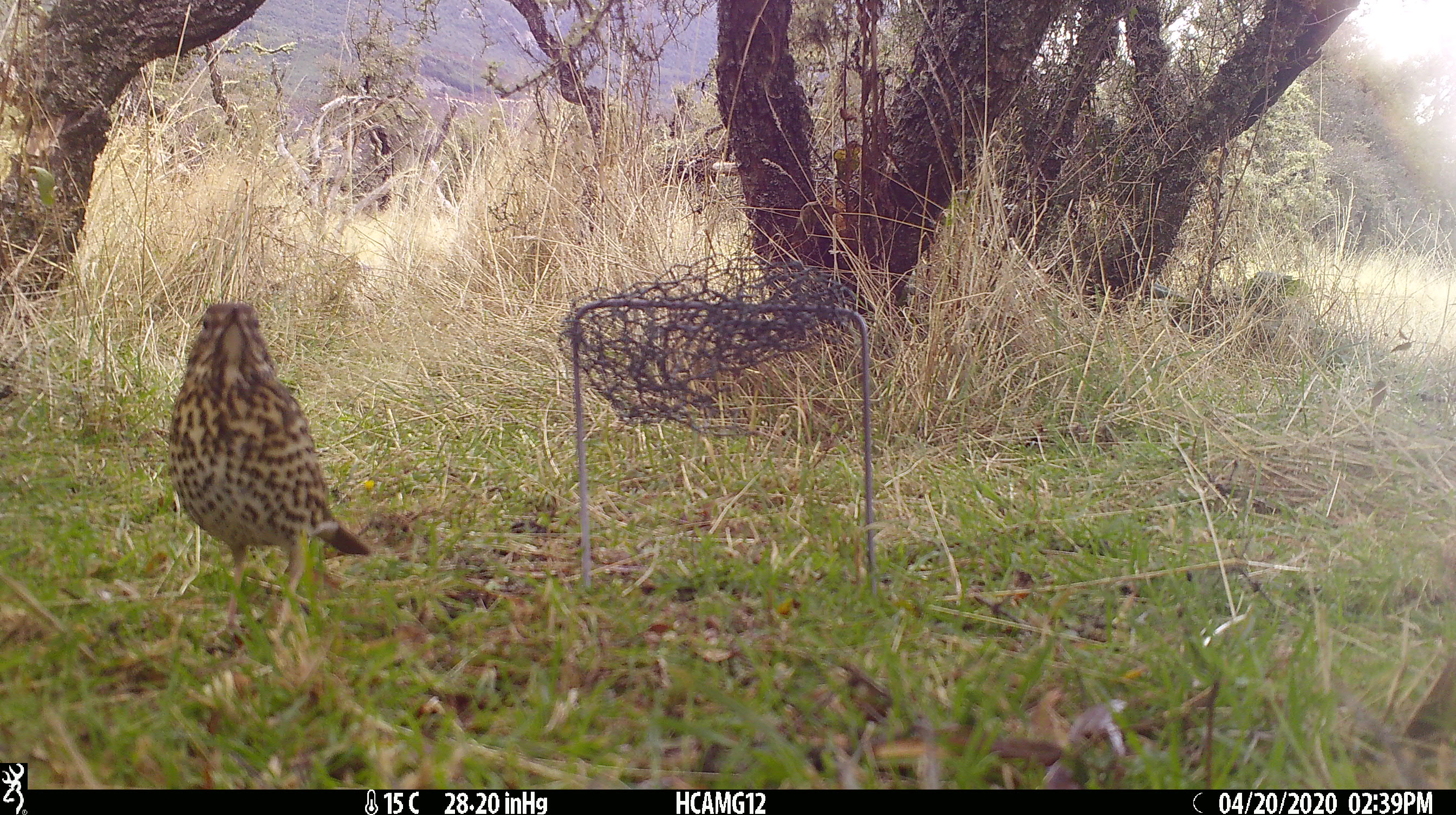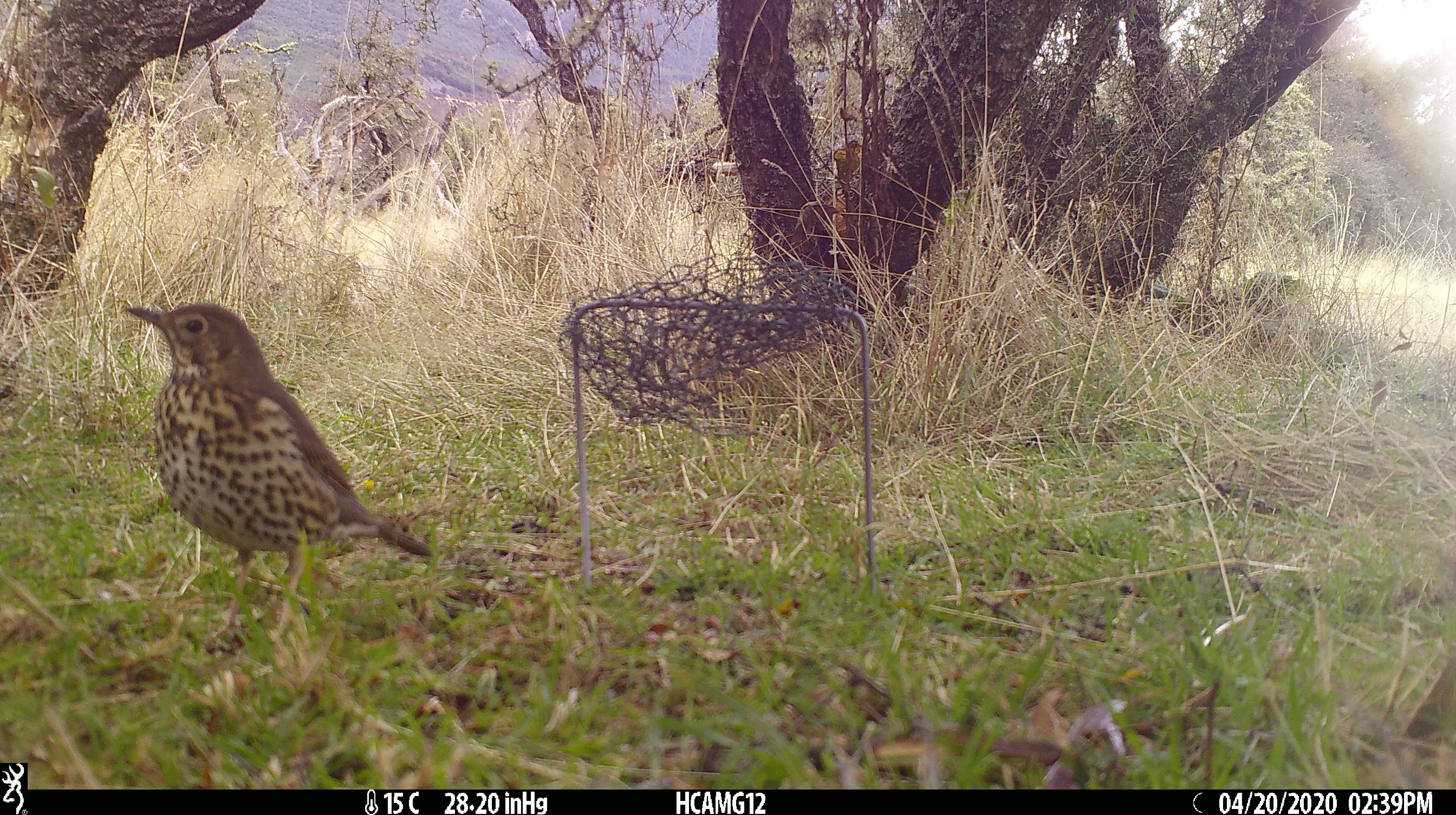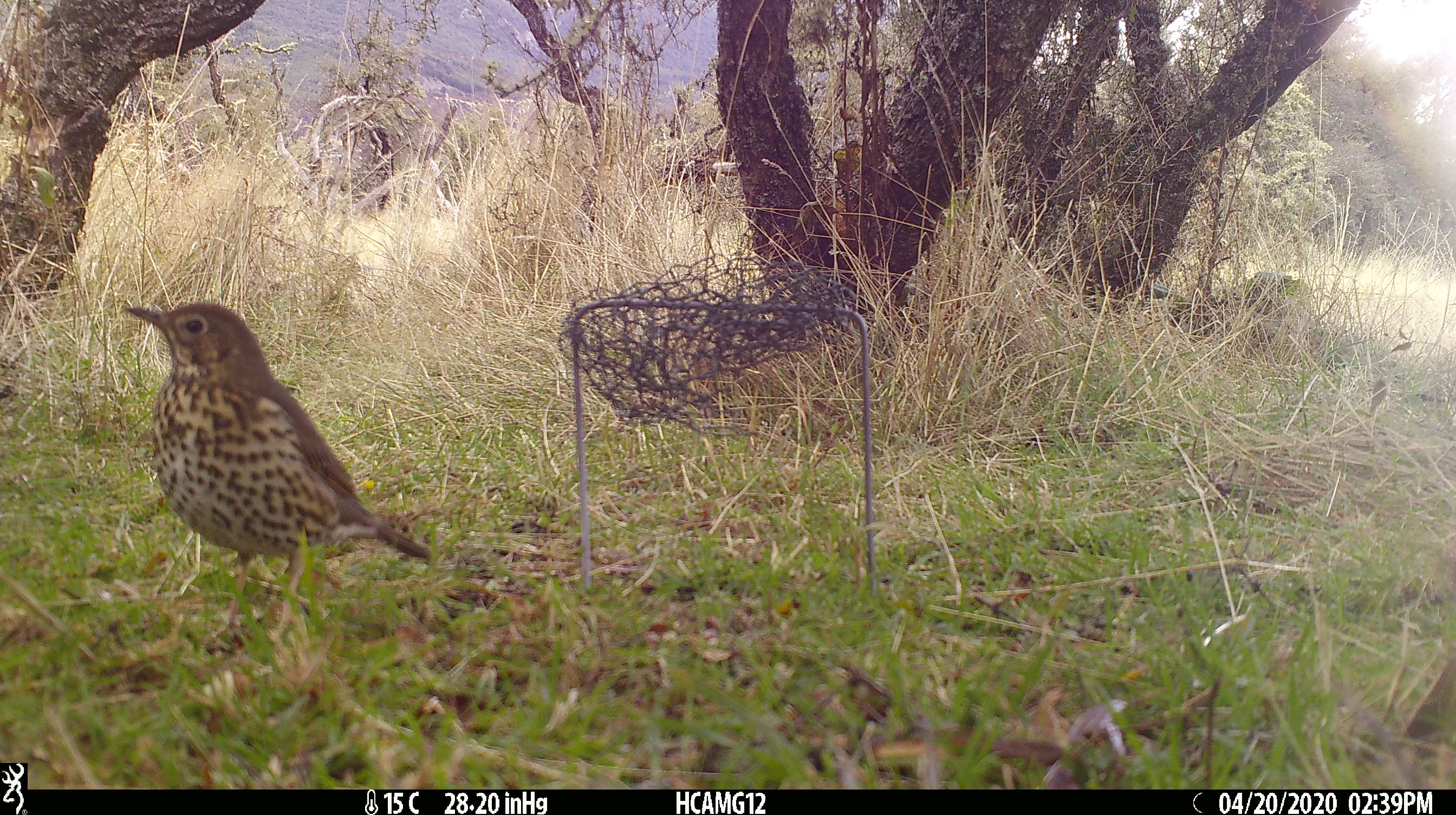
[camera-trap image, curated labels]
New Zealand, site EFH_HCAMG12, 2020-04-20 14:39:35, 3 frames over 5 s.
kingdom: Animalia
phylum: Chordata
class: Aves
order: Passeriformes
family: Turdidae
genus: Turdus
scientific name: Turdus philomelos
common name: song thrush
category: thrush